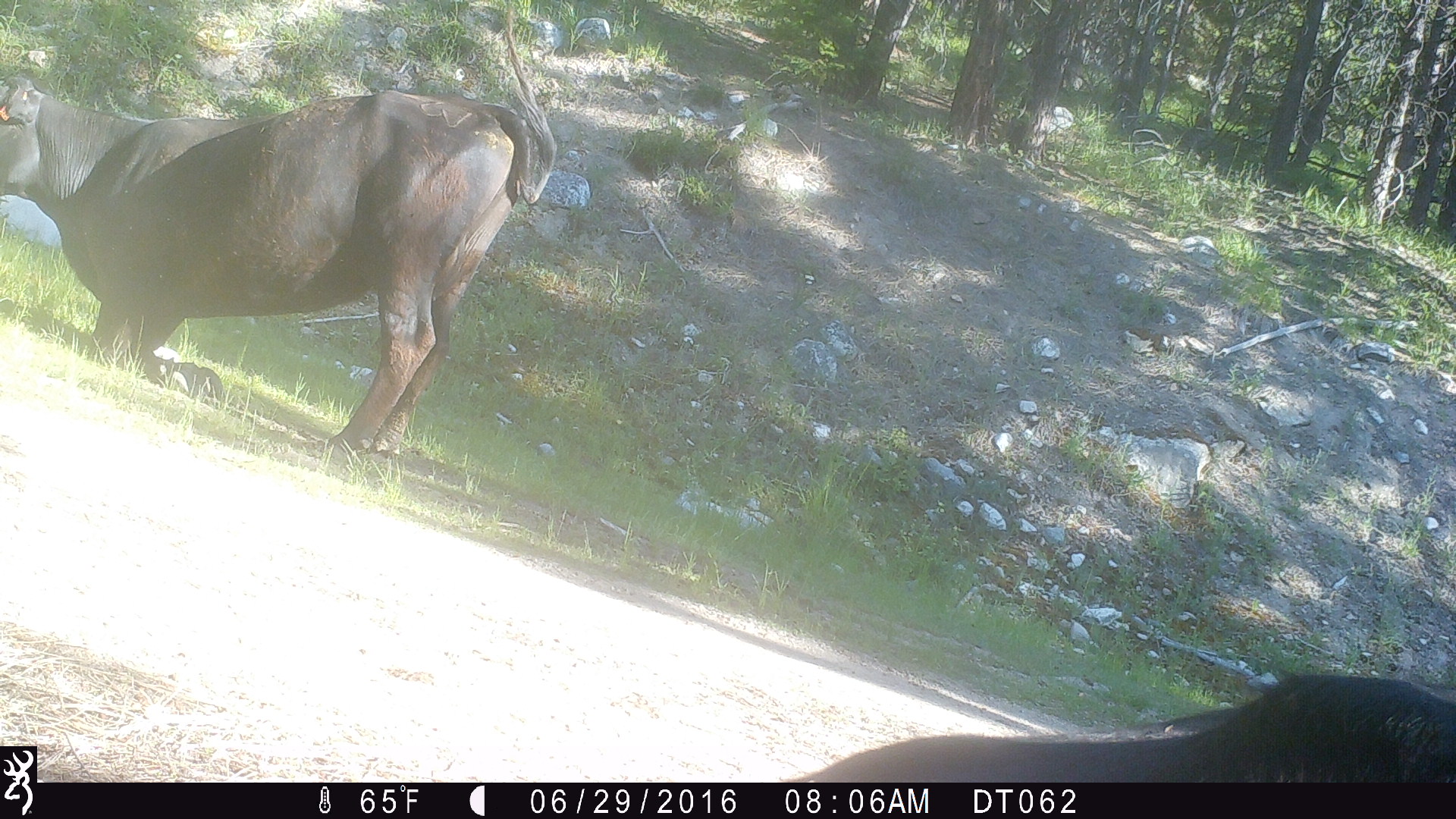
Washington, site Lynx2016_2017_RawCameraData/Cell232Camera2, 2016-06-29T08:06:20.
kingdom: Animalia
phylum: Chordata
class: Mammalia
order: Artiodactyla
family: Bovidae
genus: Bos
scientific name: Bos taurus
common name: domestic cattle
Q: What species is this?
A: Domestic cattle (Bos taurus).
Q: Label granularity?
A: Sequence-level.